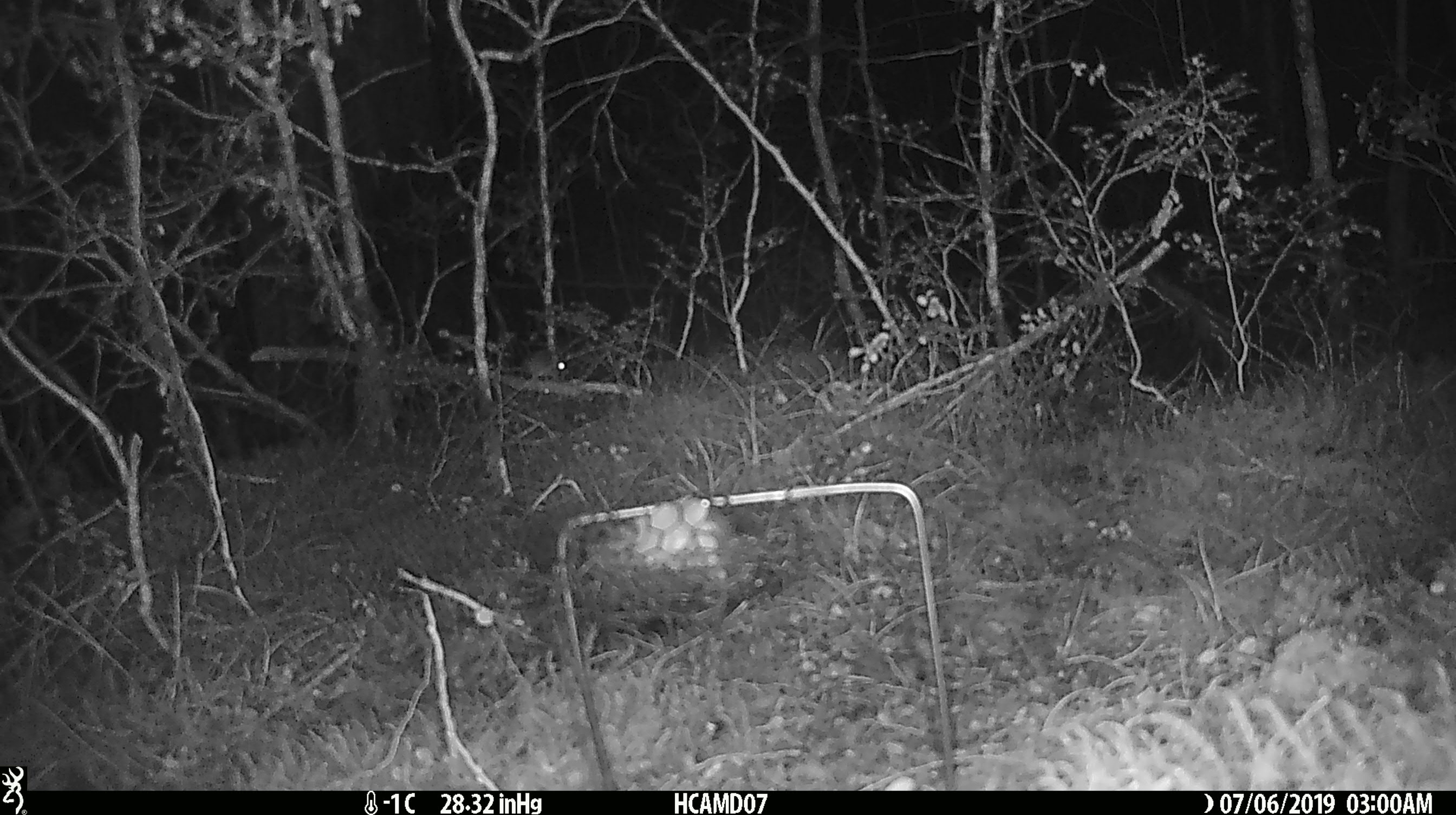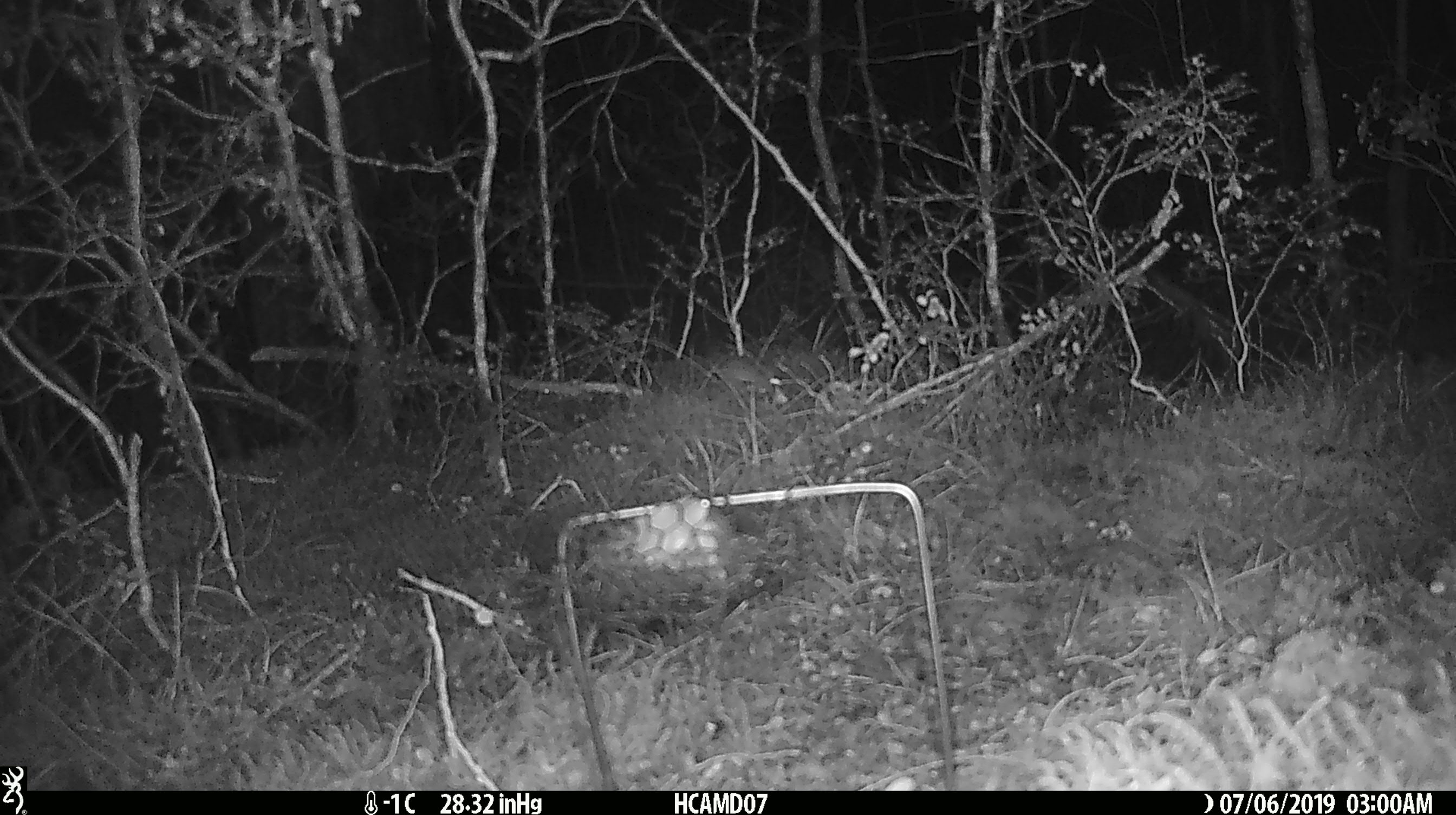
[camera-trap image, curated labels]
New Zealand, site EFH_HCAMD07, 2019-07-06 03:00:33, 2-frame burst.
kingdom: Animalia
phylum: Chordata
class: Mammalia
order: Rodentia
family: Muridae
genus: Mus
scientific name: Mus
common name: mouse